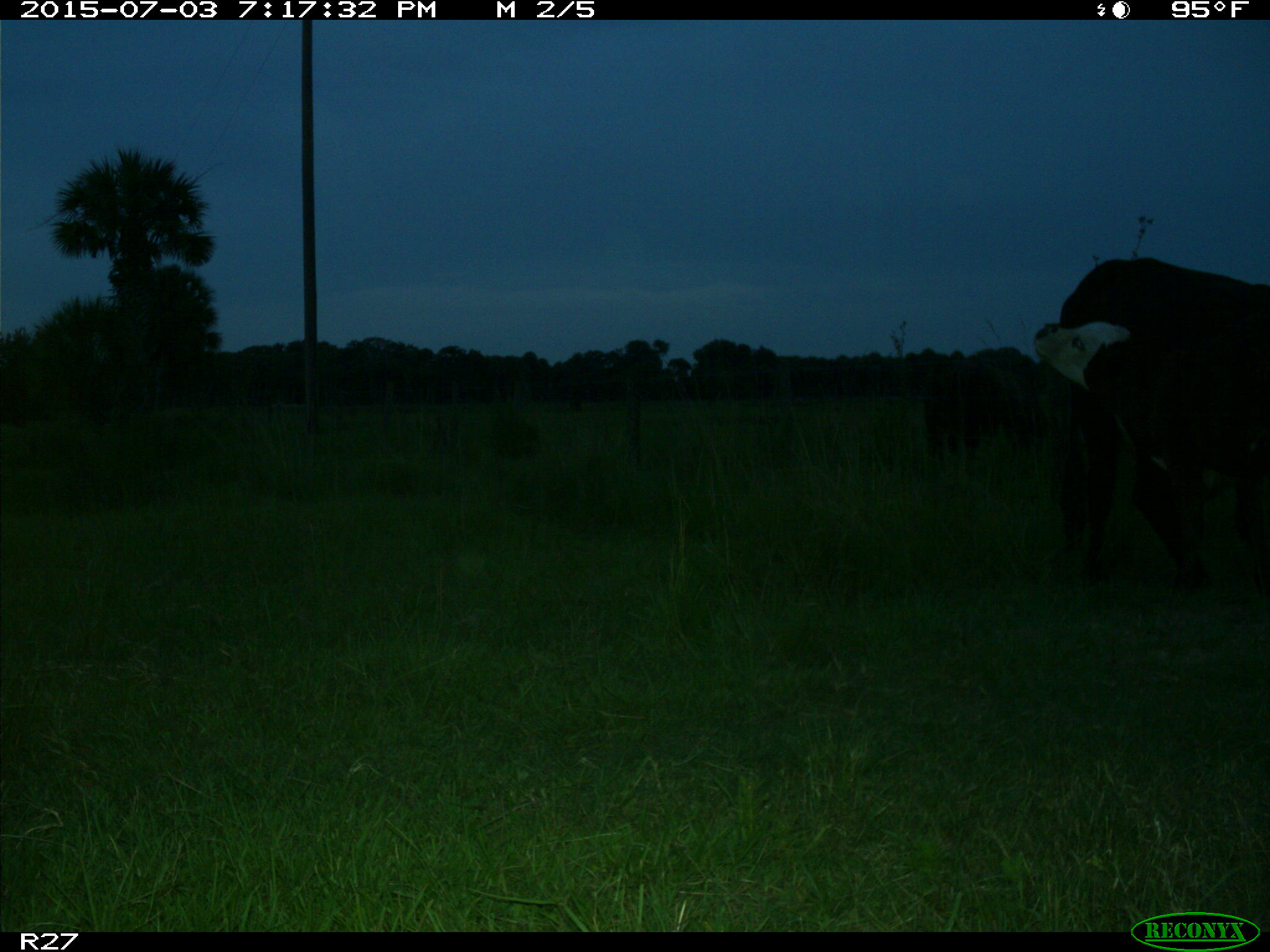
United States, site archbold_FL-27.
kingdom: Animalia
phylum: Chordata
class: Mammalia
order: Artiodactyla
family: Bovidae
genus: Bos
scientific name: Bos taurus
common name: domestic cow